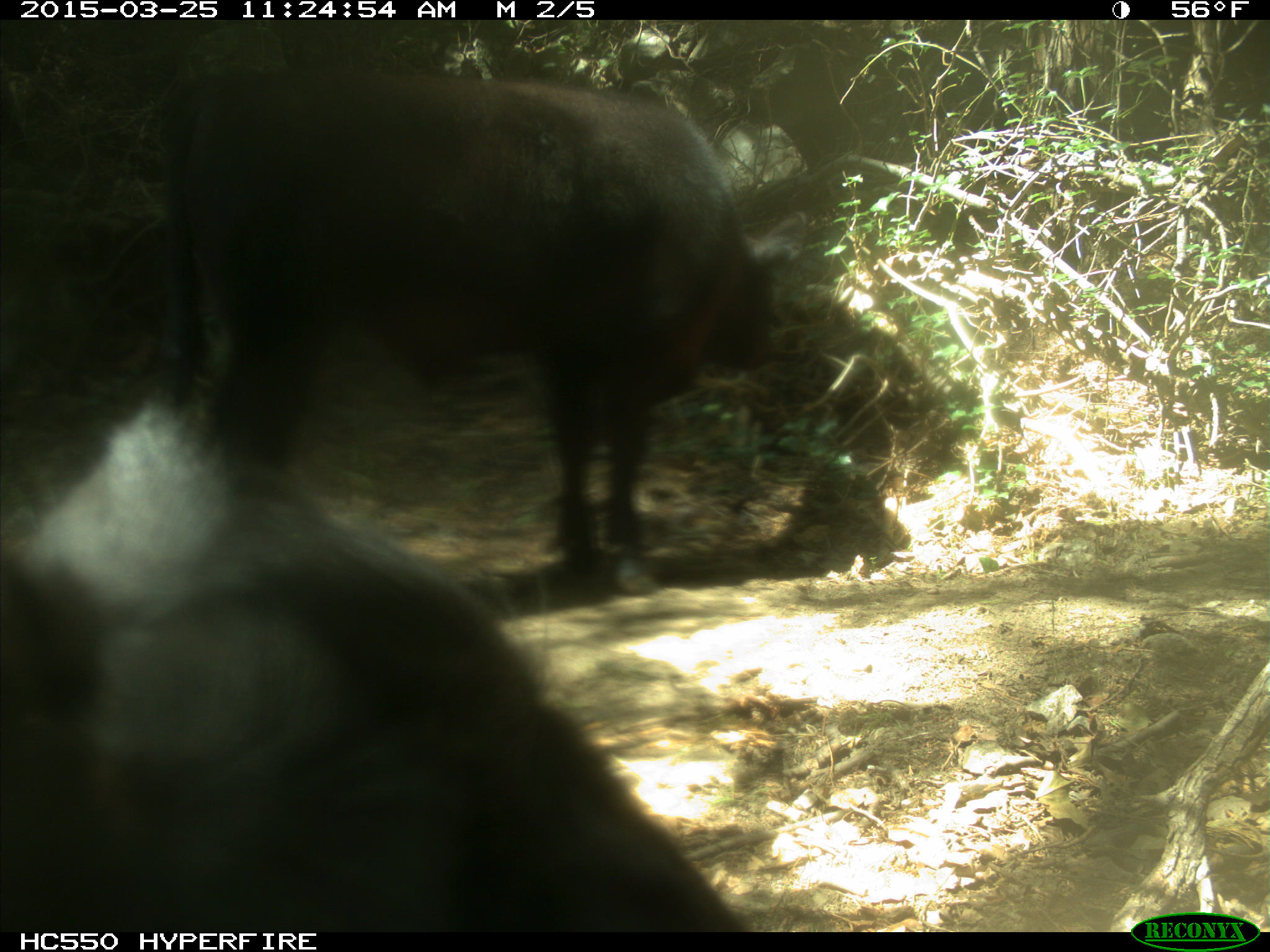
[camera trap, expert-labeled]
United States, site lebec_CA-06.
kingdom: Animalia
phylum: Chordata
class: Mammalia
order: Artiodactyla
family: Bovidae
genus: Bos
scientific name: Bos taurus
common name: domestic cow